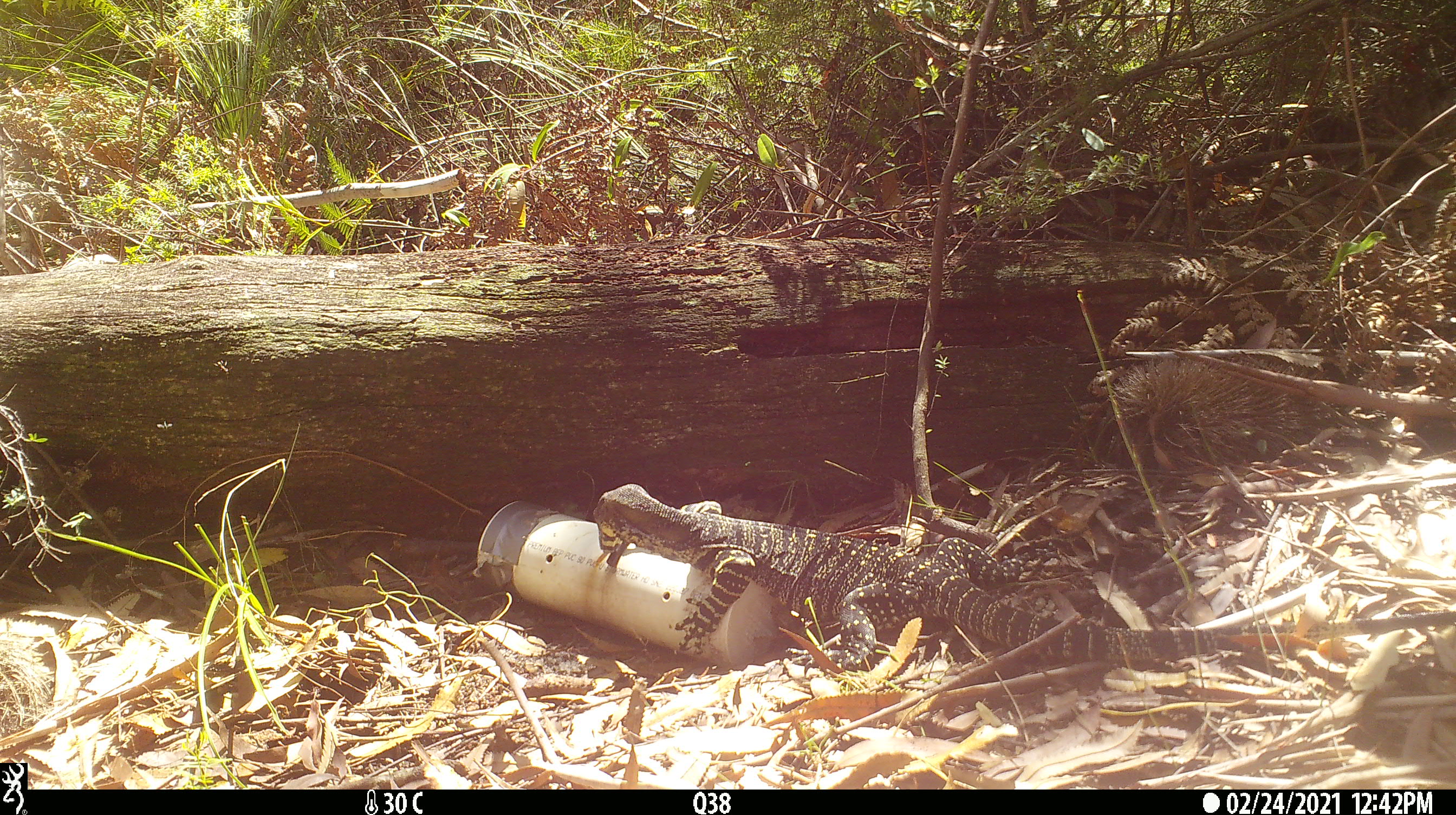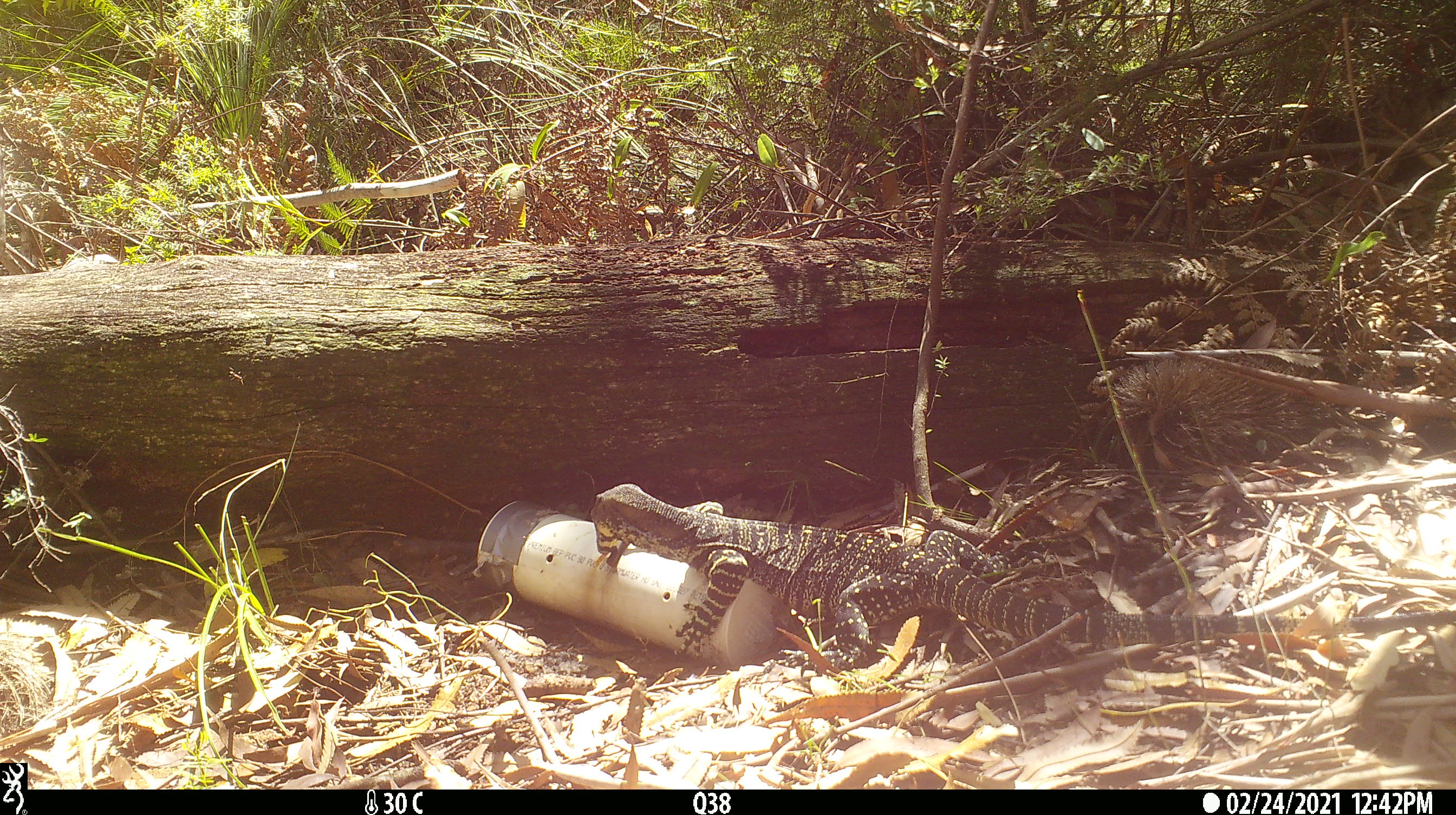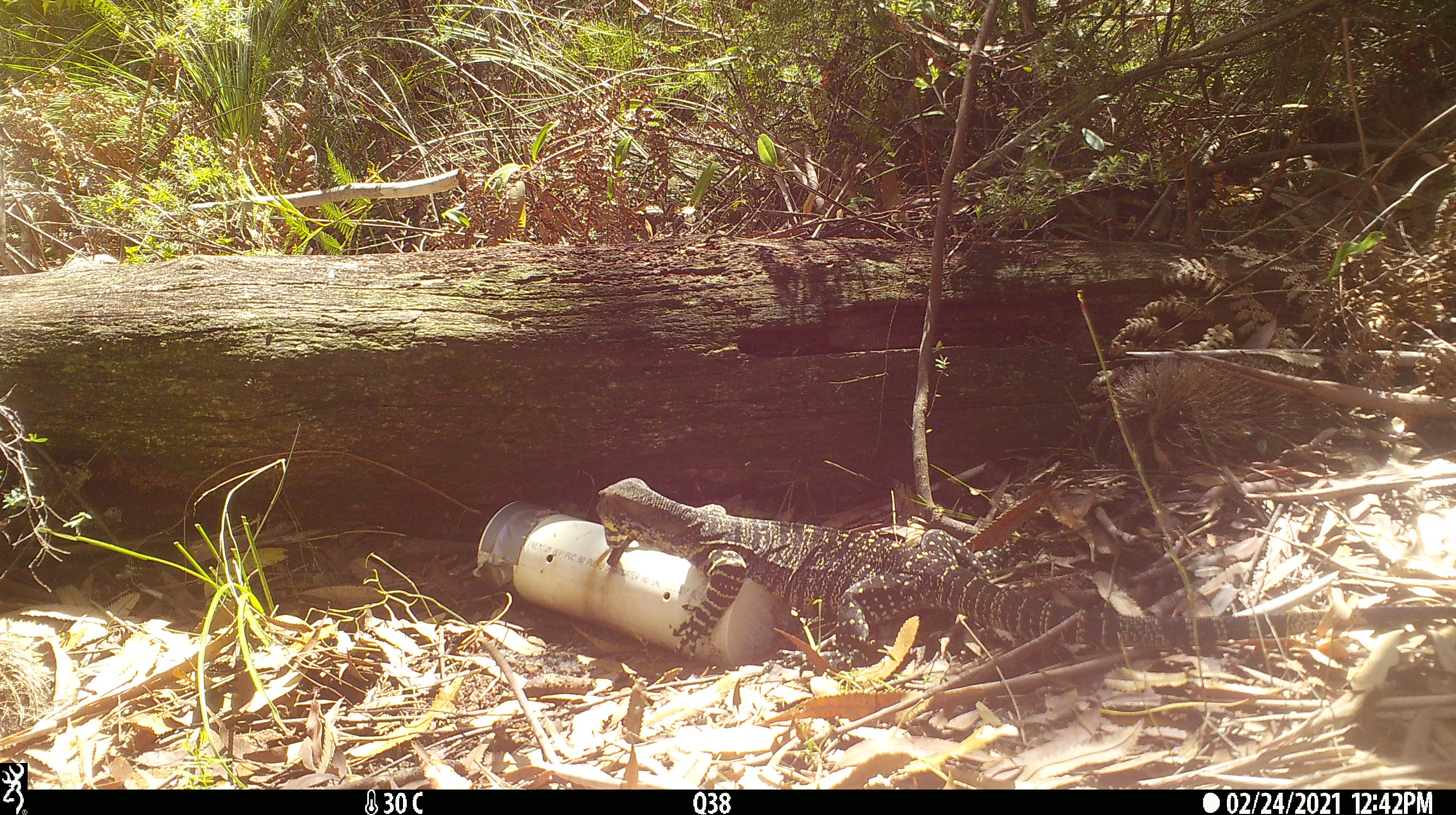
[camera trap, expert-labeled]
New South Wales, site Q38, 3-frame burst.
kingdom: Animalia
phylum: Chordata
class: Reptilia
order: Squamata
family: Varanidae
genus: Varanus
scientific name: Varanus varius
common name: lace monitor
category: goanna